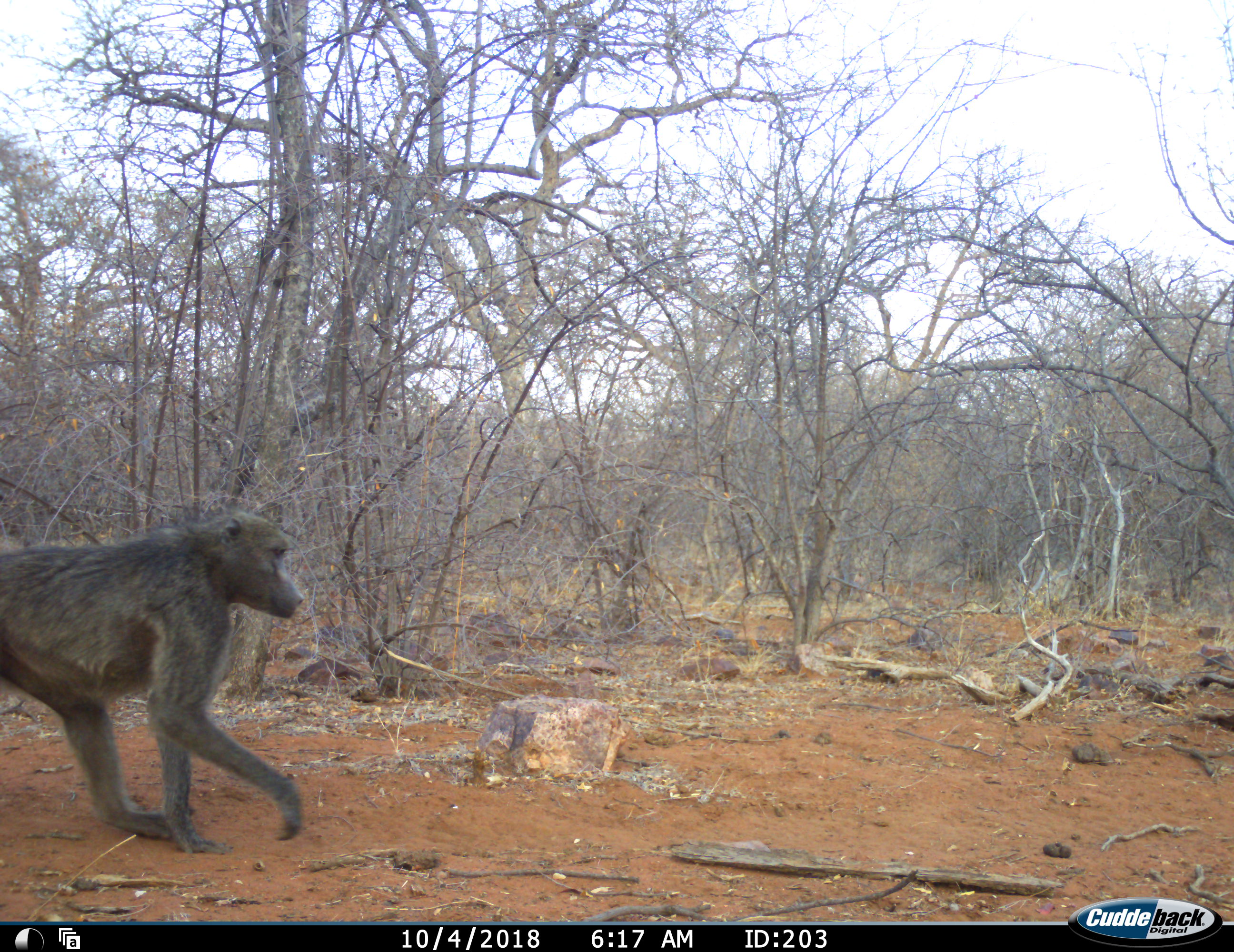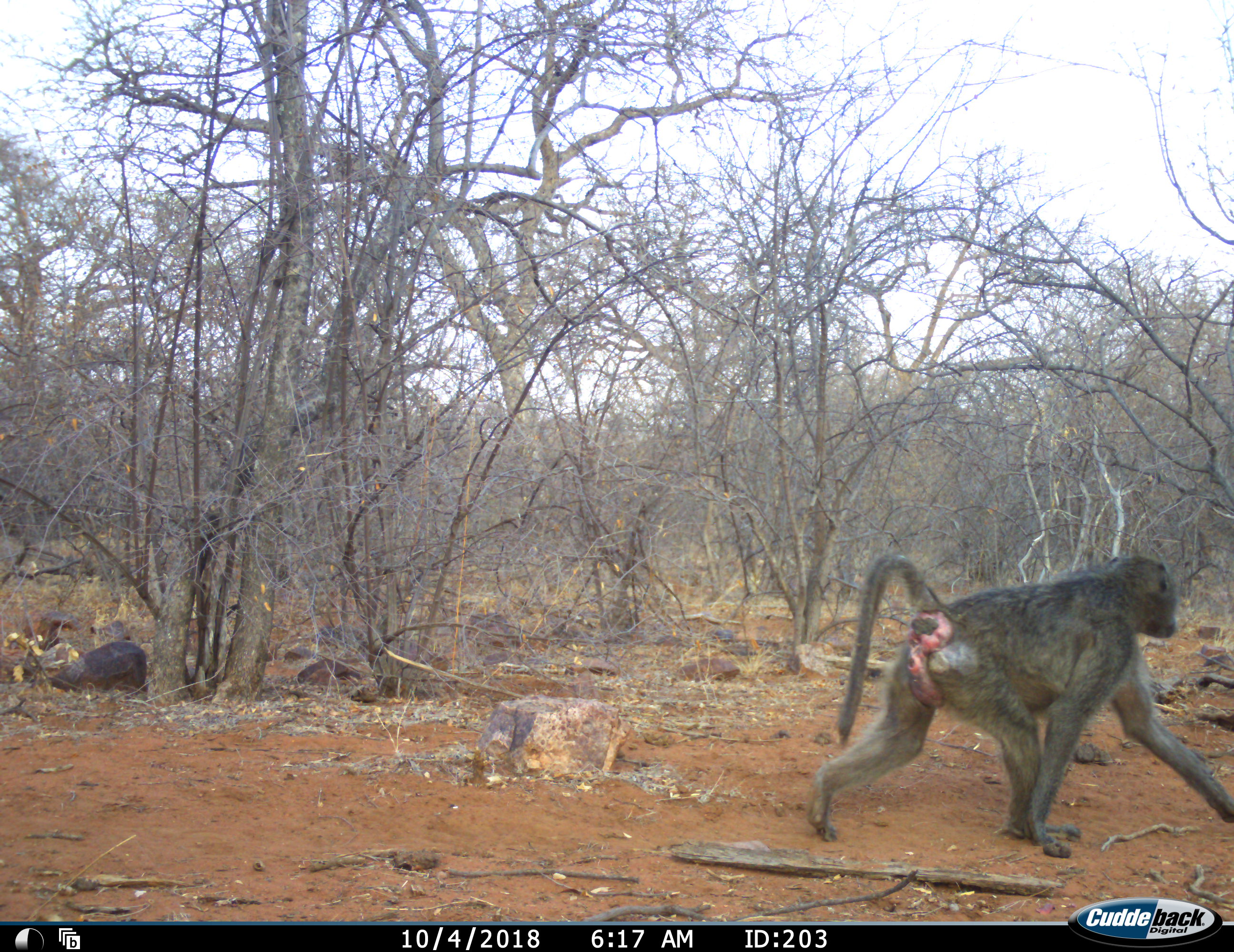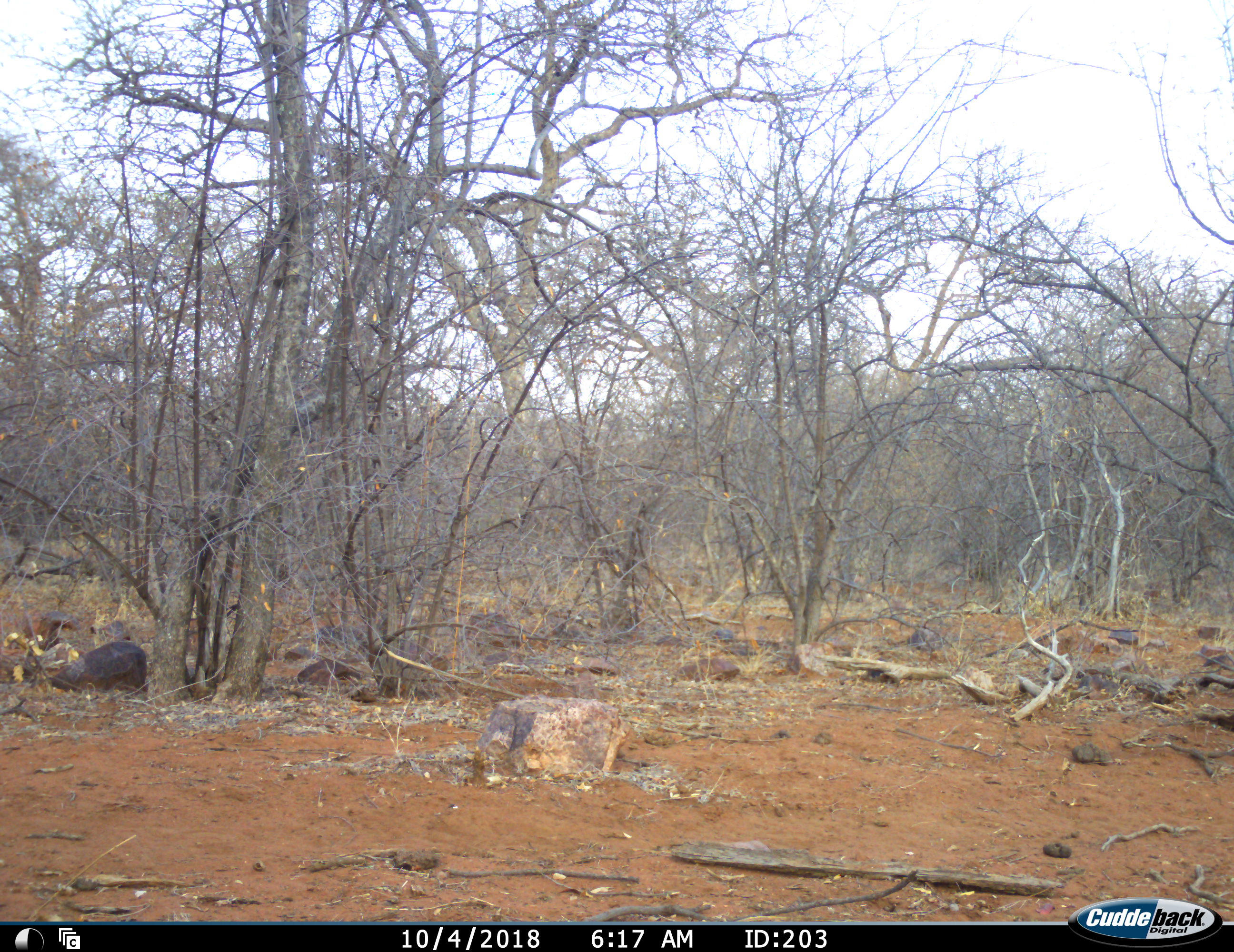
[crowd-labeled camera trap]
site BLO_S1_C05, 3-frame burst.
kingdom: Animalia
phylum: Chordata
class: Mammalia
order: Primates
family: Cercopithecidae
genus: Papio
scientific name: Papio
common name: baboon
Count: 1.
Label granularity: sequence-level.